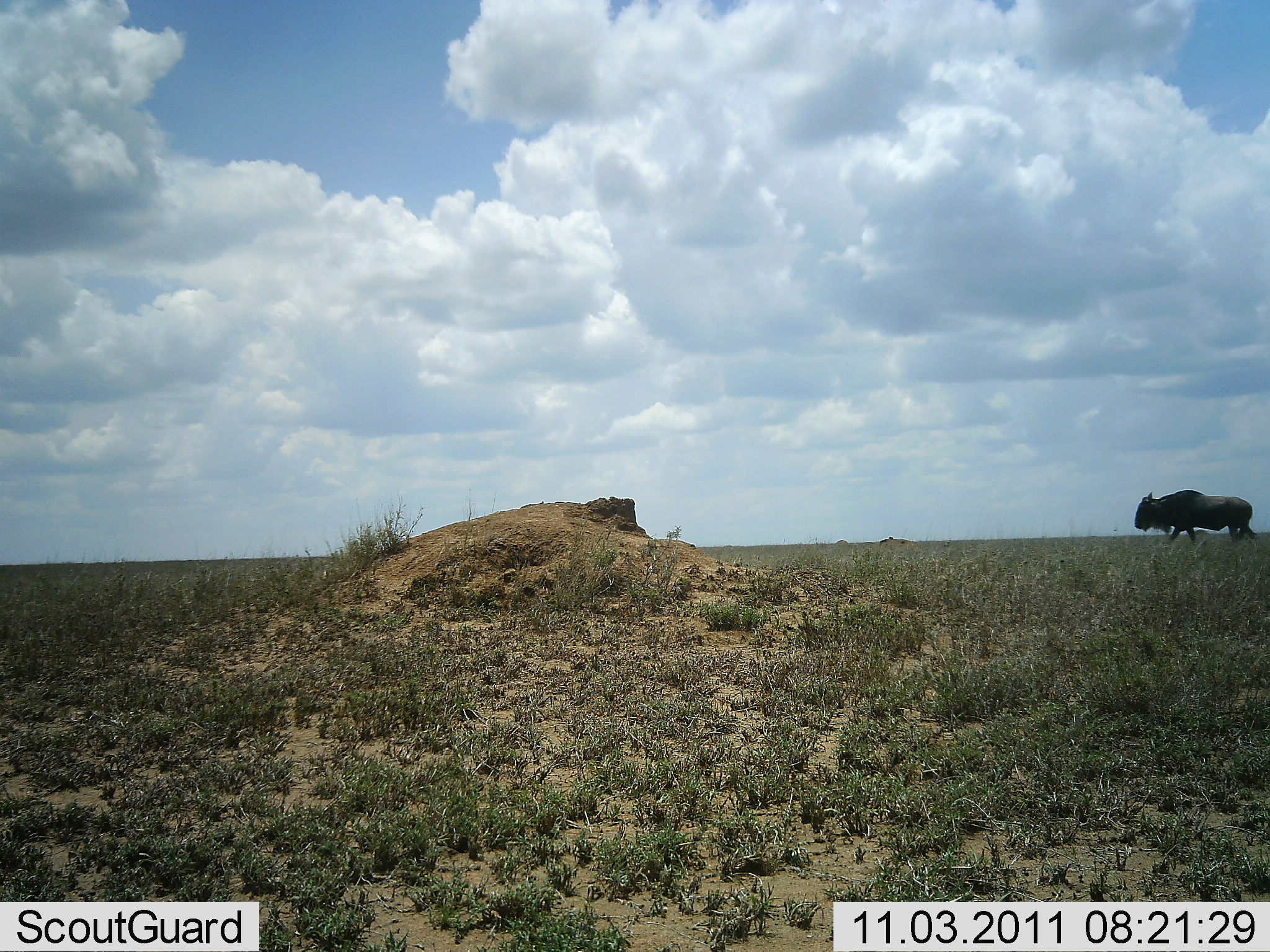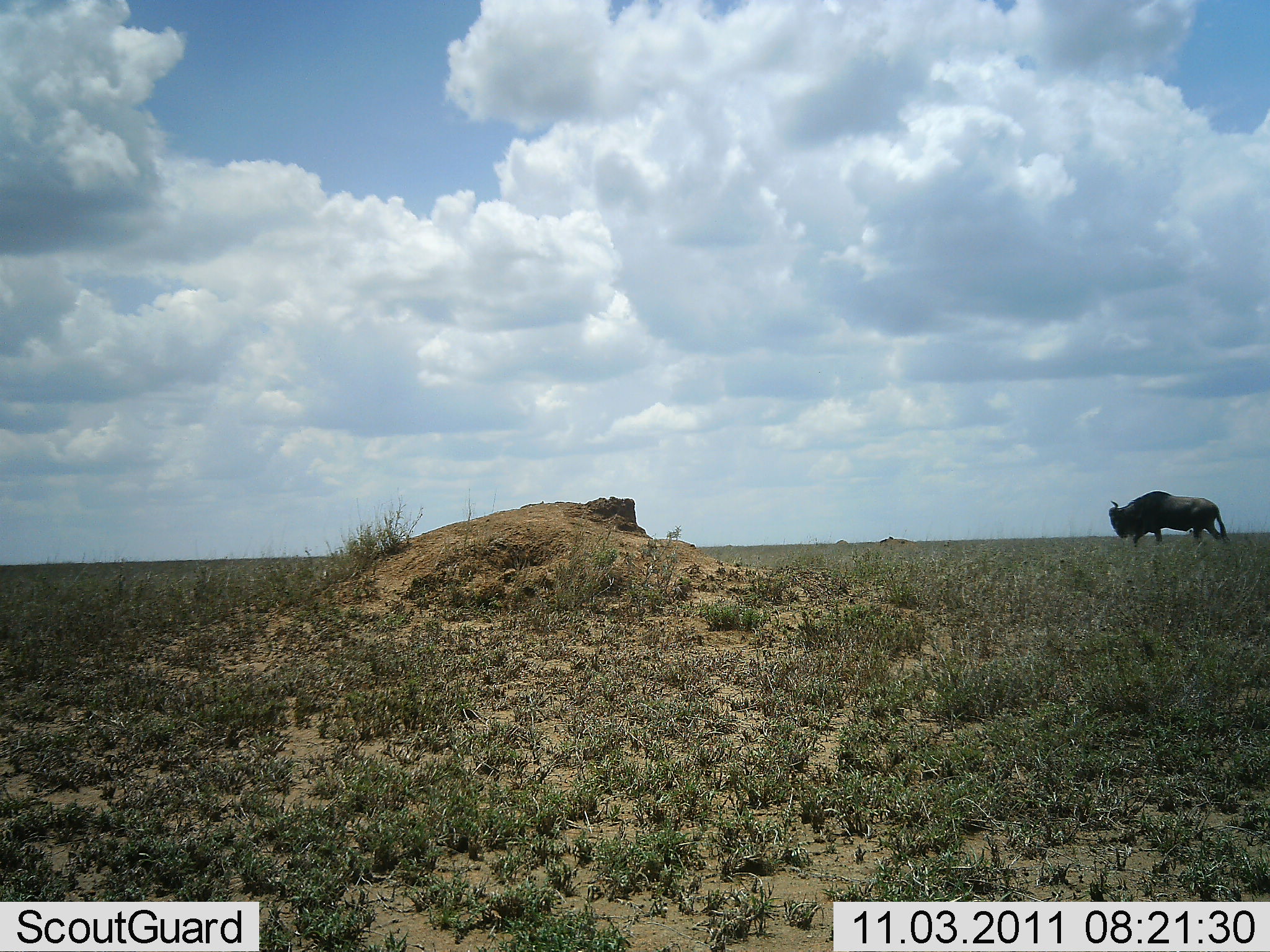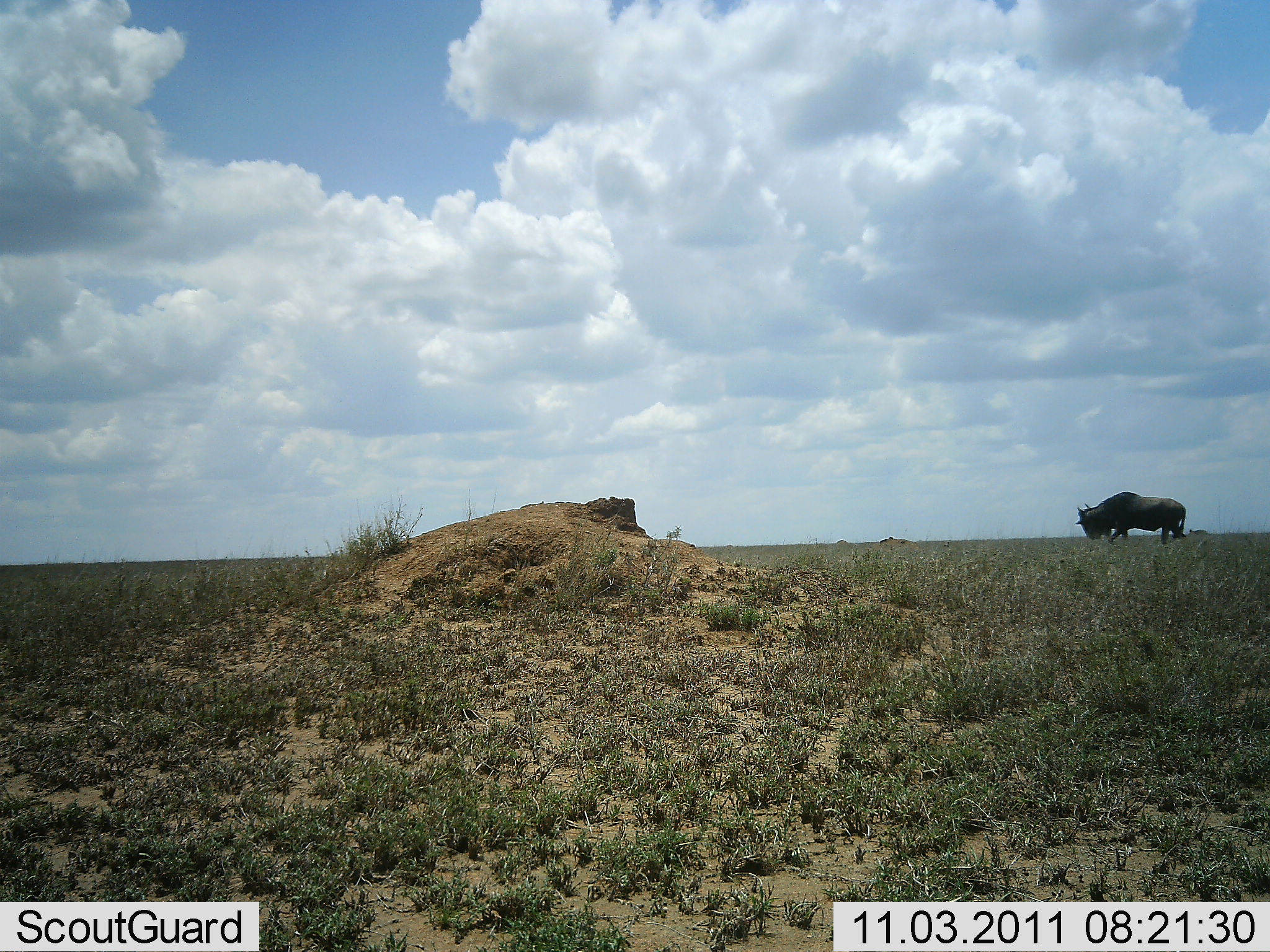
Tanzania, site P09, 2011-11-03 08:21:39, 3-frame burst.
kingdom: Animalia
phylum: Chordata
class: Mammalia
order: Artiodactyla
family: Bovidae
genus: Connochaetes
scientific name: Connochaetes taurinus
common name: blue wildebeest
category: wildebeest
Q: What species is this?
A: Wildebeest (blue wildebeest) (Connochaetes taurinus).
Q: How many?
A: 1.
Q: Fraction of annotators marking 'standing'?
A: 8%.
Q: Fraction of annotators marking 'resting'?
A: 0%.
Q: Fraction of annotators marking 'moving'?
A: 83%.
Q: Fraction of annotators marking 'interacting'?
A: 0%.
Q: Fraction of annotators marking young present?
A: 0%.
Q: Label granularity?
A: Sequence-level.